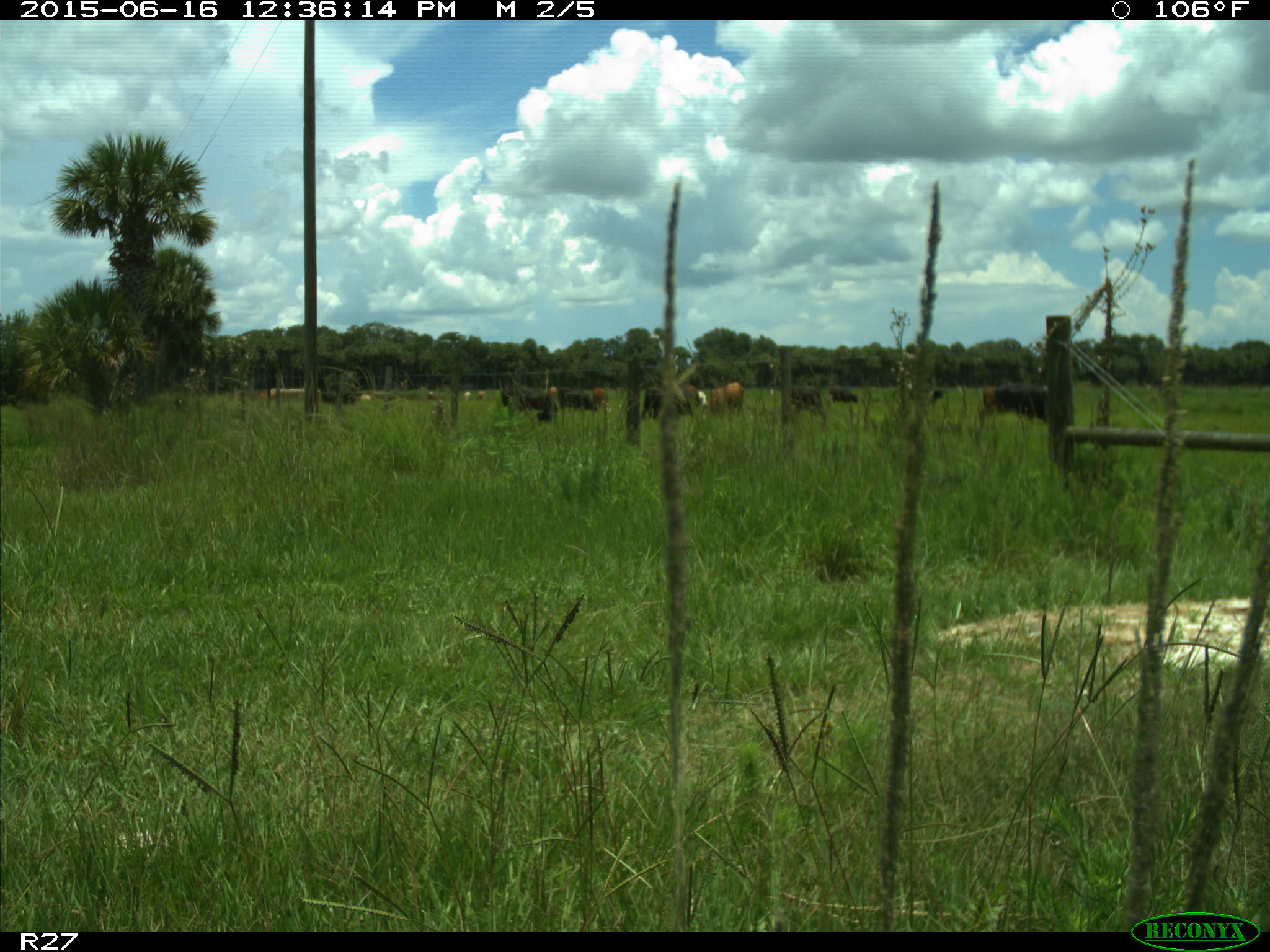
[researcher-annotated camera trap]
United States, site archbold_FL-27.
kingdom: Animalia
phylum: Chordata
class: Mammalia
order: Artiodactyla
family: Bovidae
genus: Bos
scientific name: Bos taurus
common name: domestic cow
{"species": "Bos taurus (domestic cow)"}